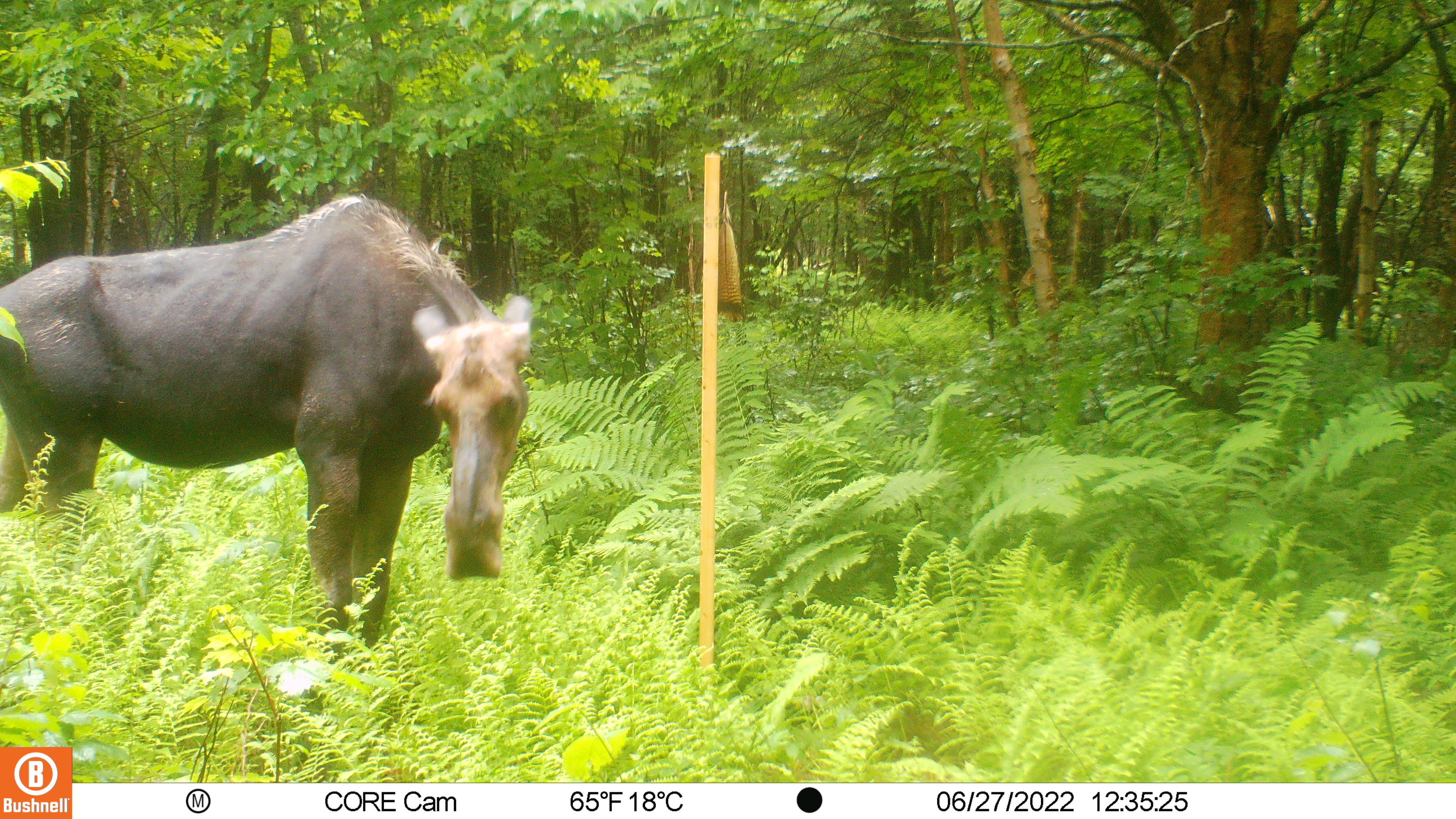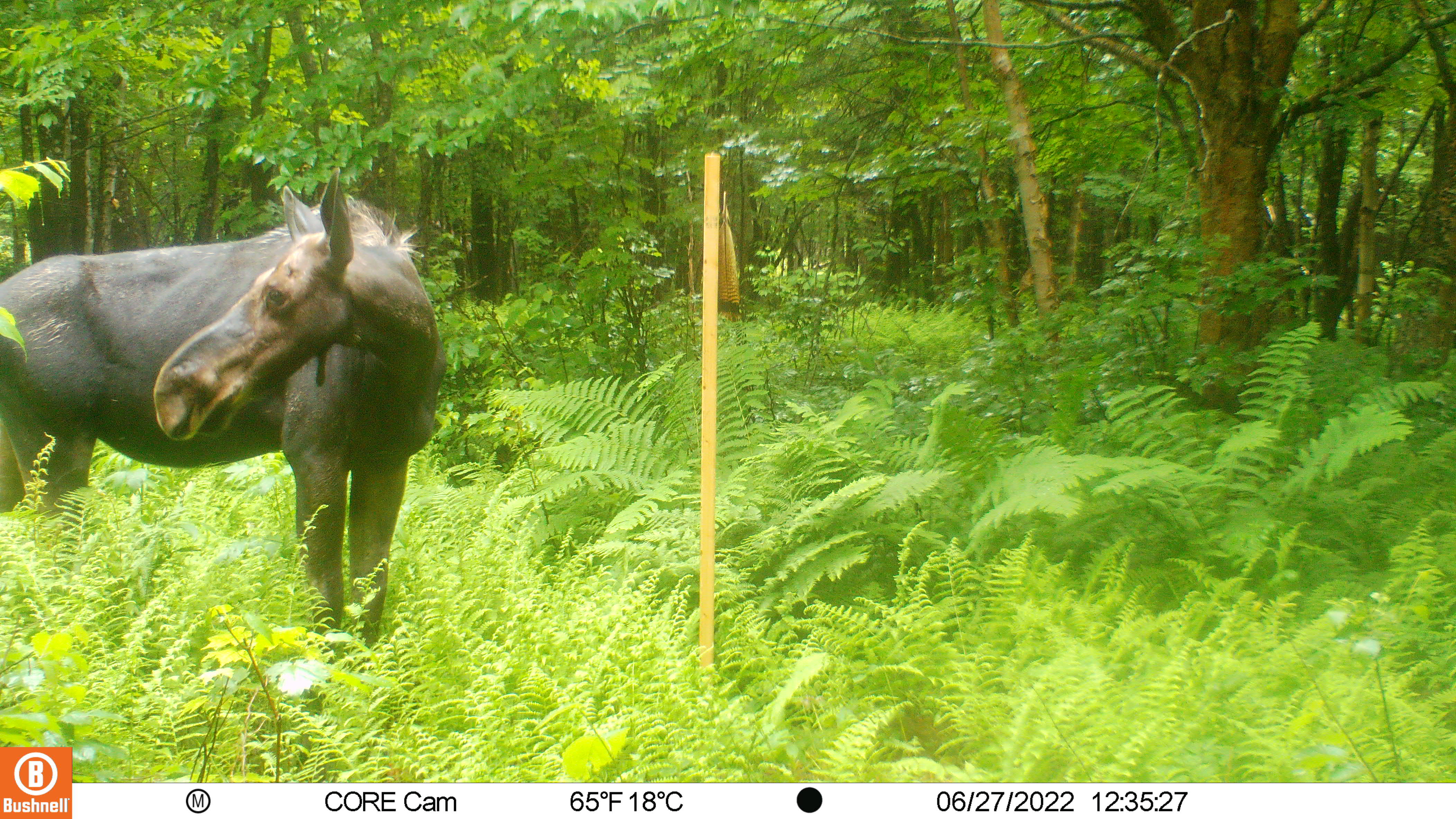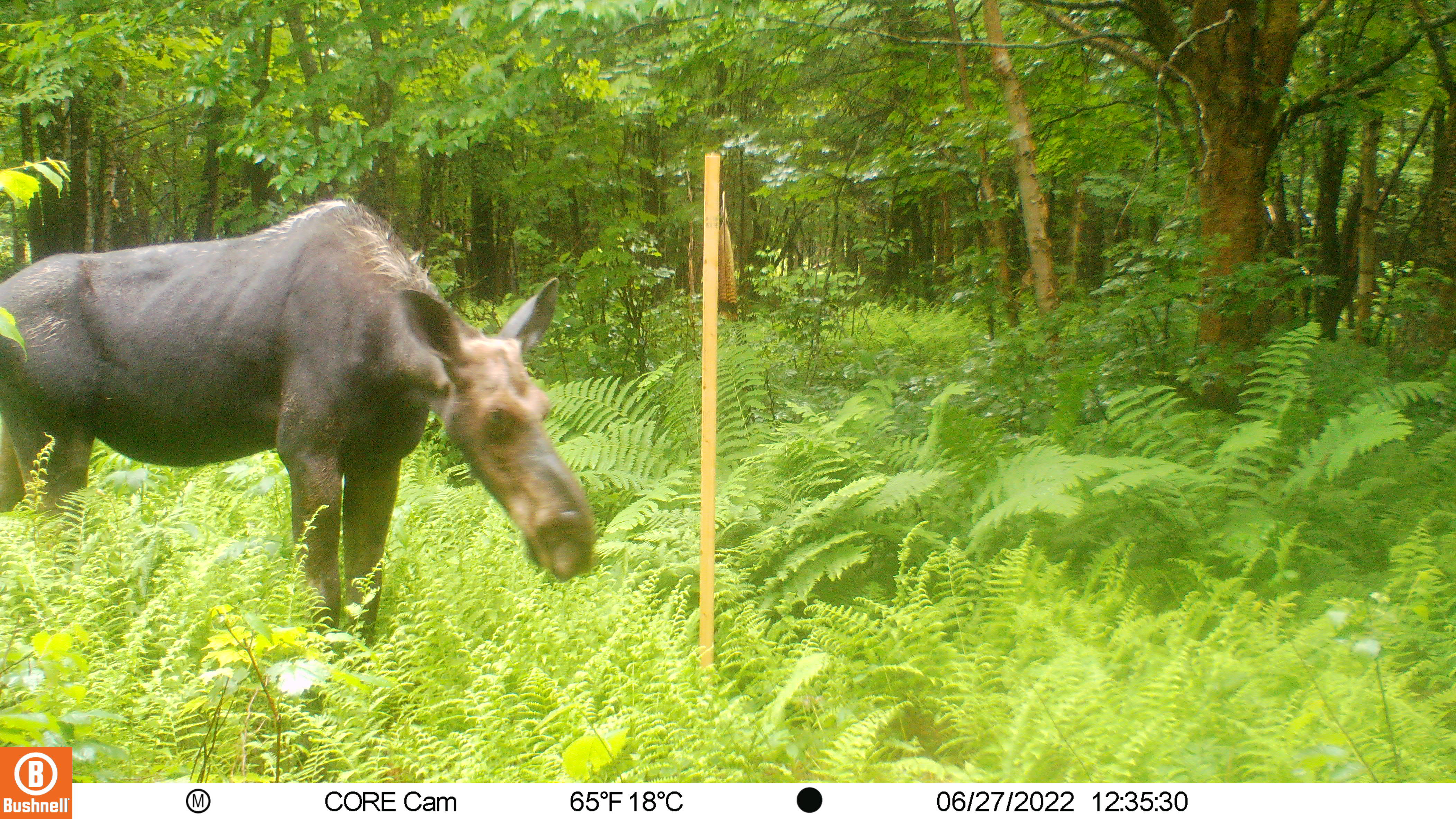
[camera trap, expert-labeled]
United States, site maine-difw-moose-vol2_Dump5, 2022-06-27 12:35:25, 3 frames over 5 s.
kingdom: Animalia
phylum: Chordata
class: Mammalia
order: Artiodactyla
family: Cervidae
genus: Alces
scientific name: Alces alces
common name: moose